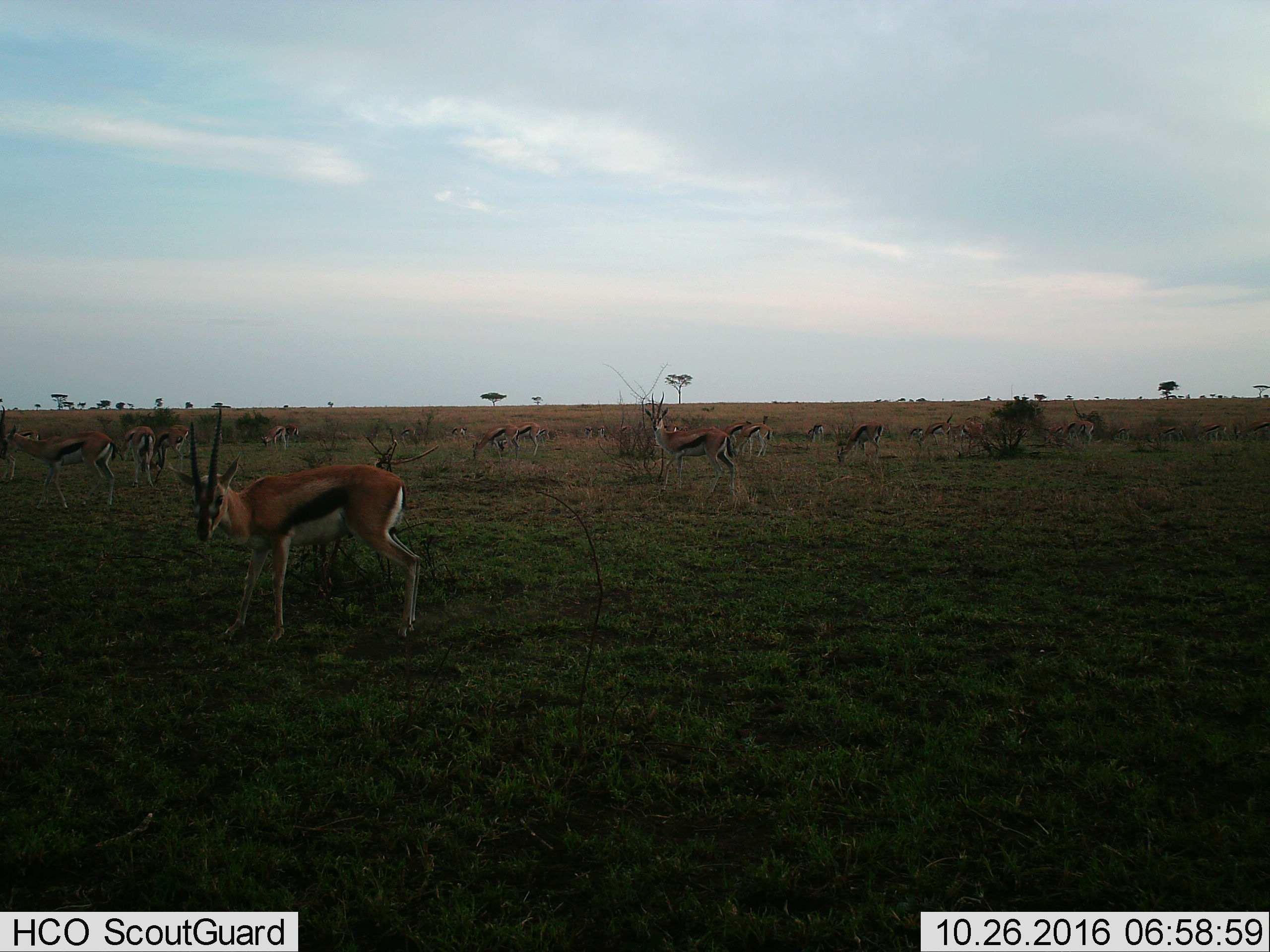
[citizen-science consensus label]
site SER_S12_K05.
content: unidentified animal